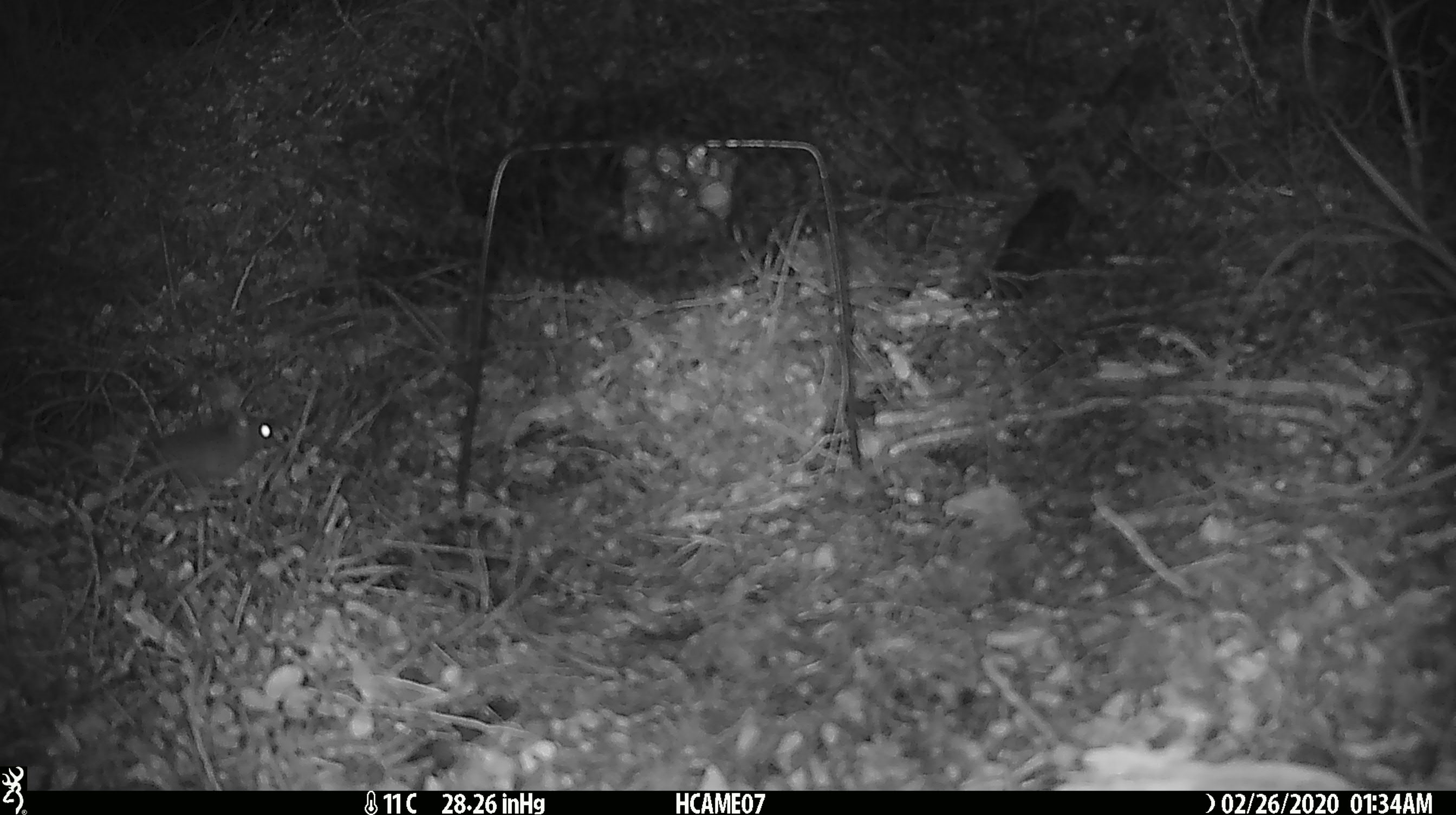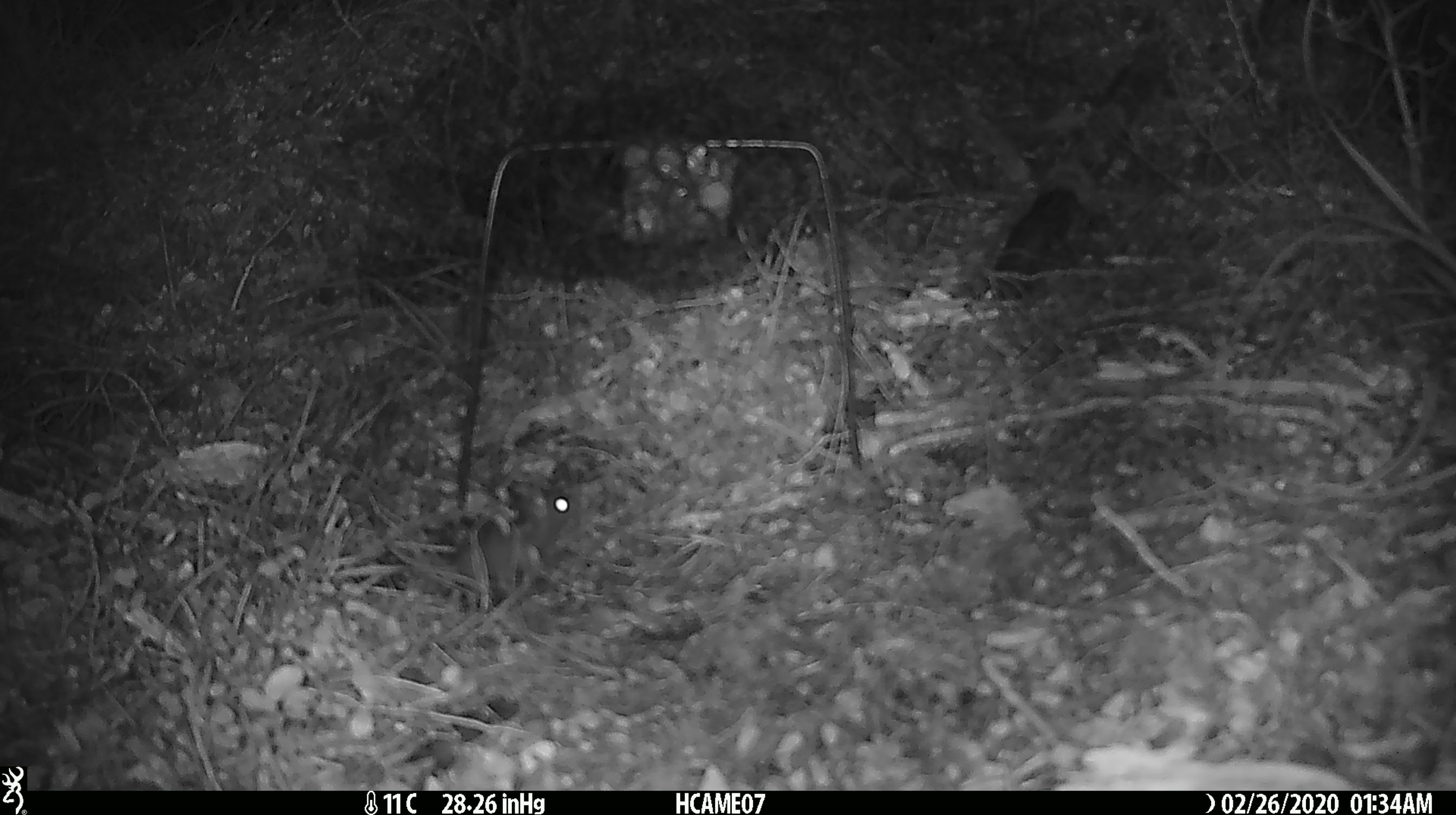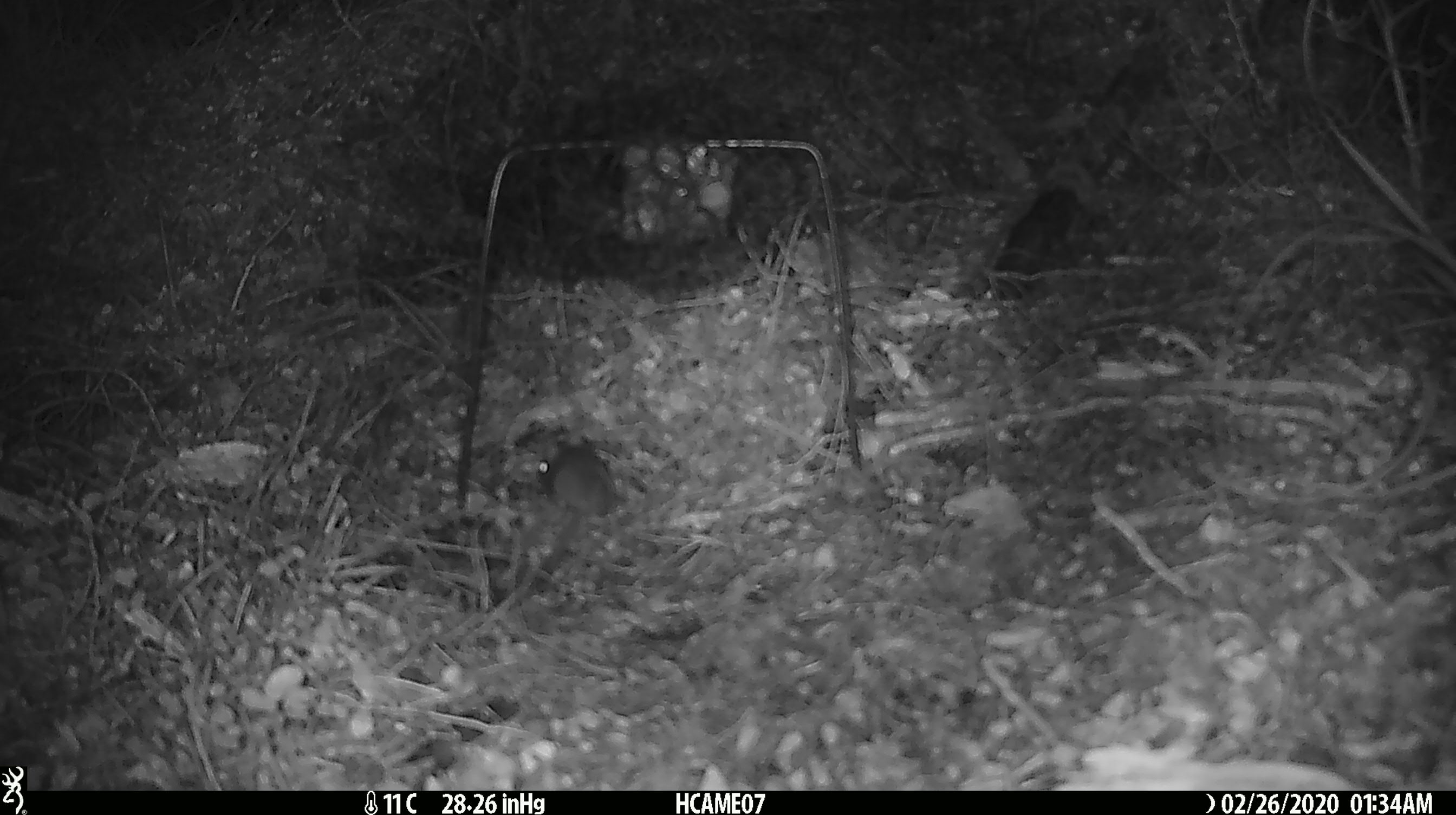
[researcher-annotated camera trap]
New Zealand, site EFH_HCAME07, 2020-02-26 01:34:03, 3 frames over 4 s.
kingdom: Animalia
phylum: Chordata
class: Mammalia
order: Rodentia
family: Muridae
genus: Mus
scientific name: Mus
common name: mouse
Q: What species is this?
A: Mouse (Mus).